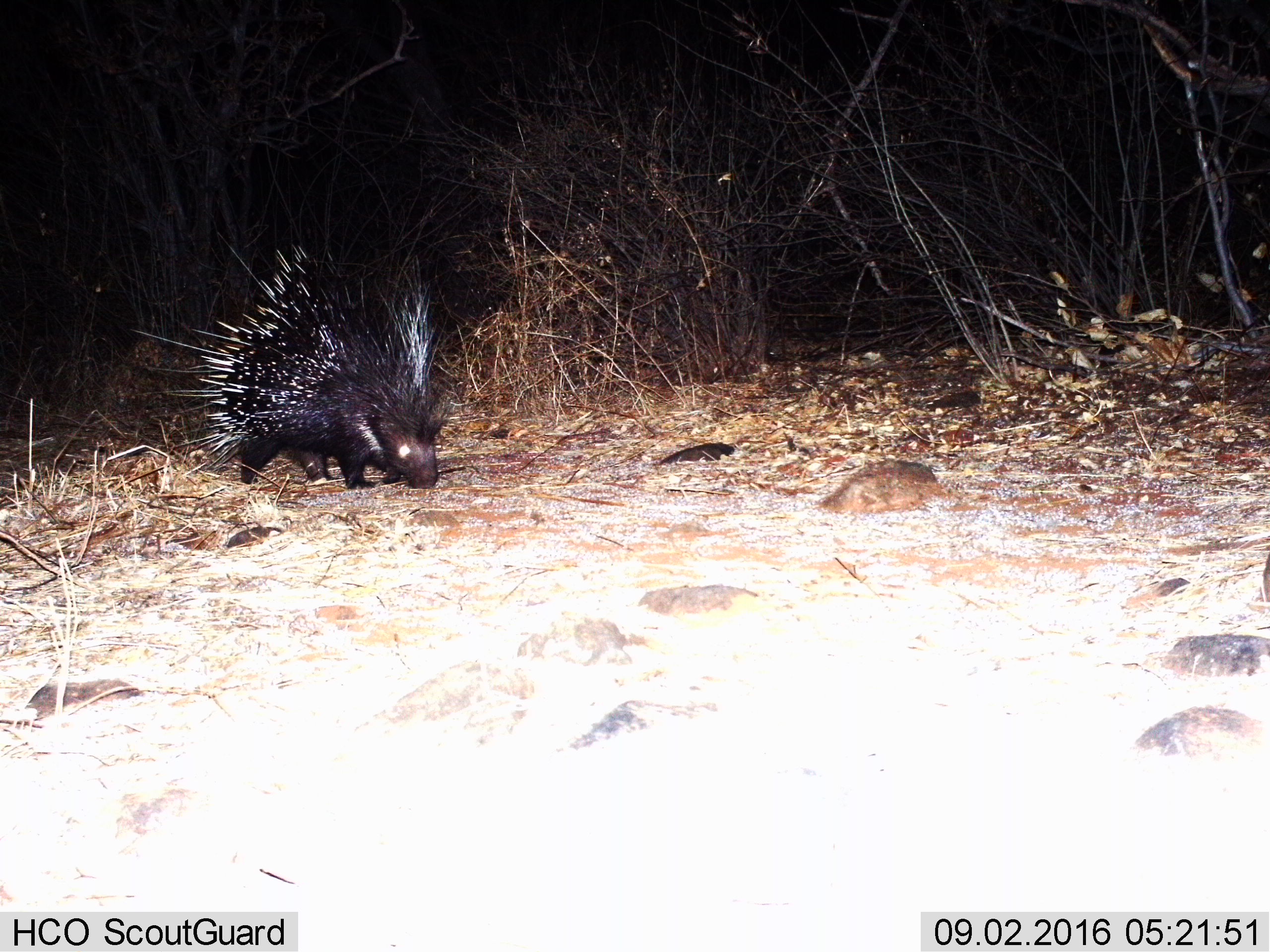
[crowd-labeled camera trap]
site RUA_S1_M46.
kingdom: Animalia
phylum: Chordata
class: Mammalia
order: Rodentia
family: Hystricidae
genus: Hystrix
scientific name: Hystrix cristata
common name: crested porcupine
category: porcupine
Porcupine (crested porcupine) (Hystrix cristata), count 1. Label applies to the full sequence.